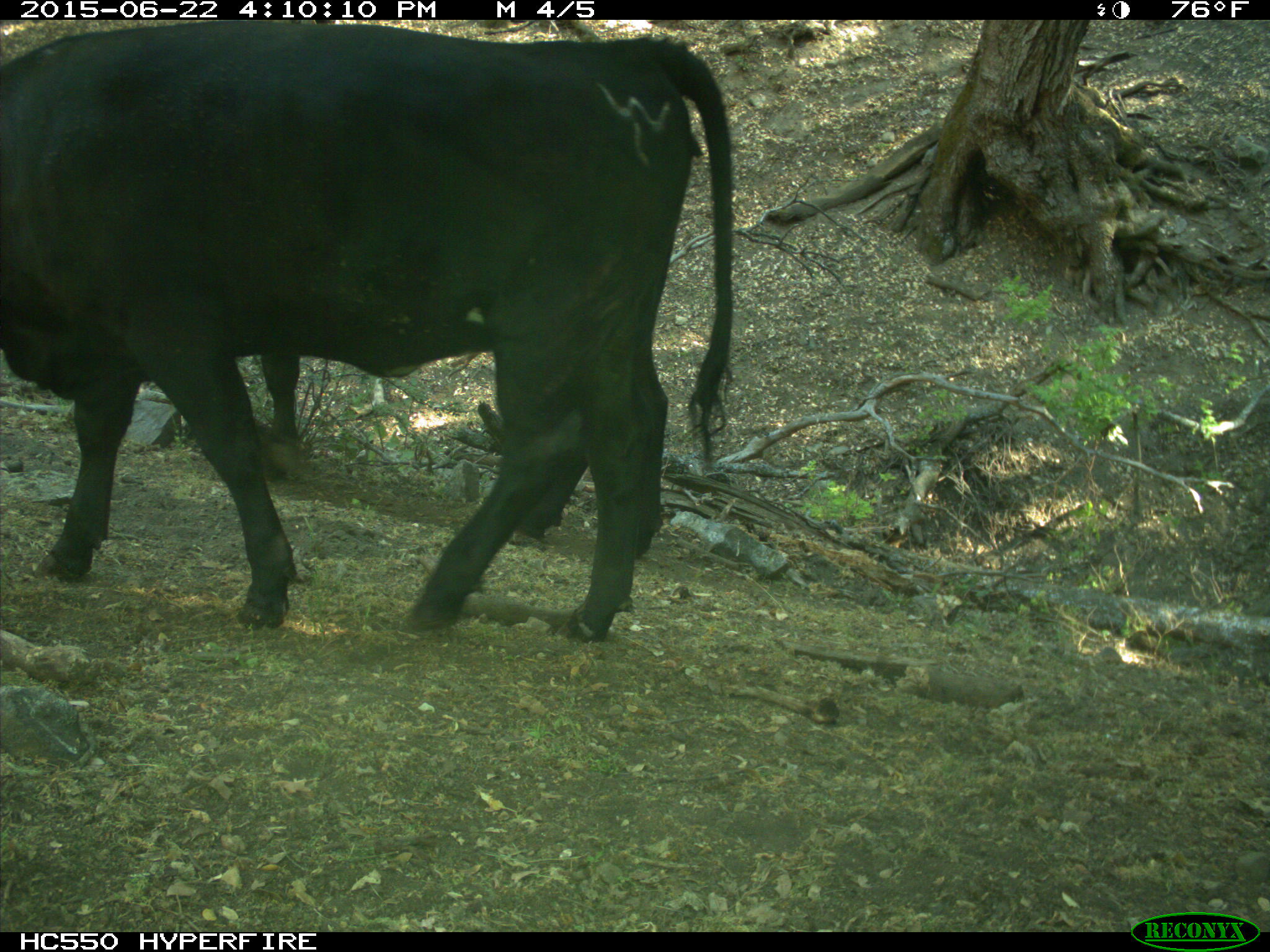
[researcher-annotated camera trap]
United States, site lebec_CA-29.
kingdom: Animalia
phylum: Chordata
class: Mammalia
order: Artiodactyla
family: Bovidae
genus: Bos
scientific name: Bos taurus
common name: domestic cow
Bos taurus (domestic cow).